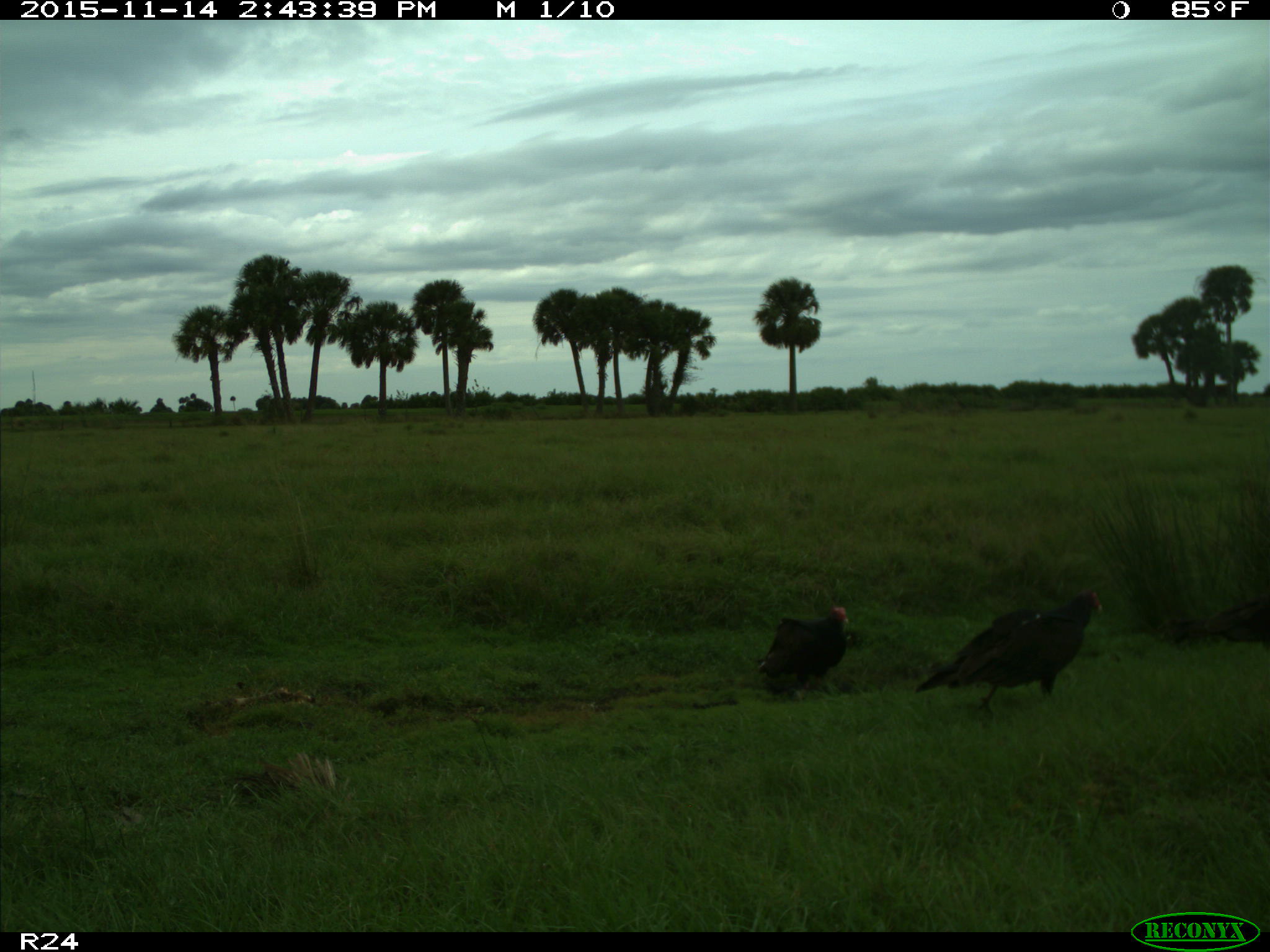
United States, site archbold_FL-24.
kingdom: Animalia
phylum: Chordata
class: Aves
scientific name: Aves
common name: birds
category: unidentified bird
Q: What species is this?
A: Unidentified bird (birds) (Aves).